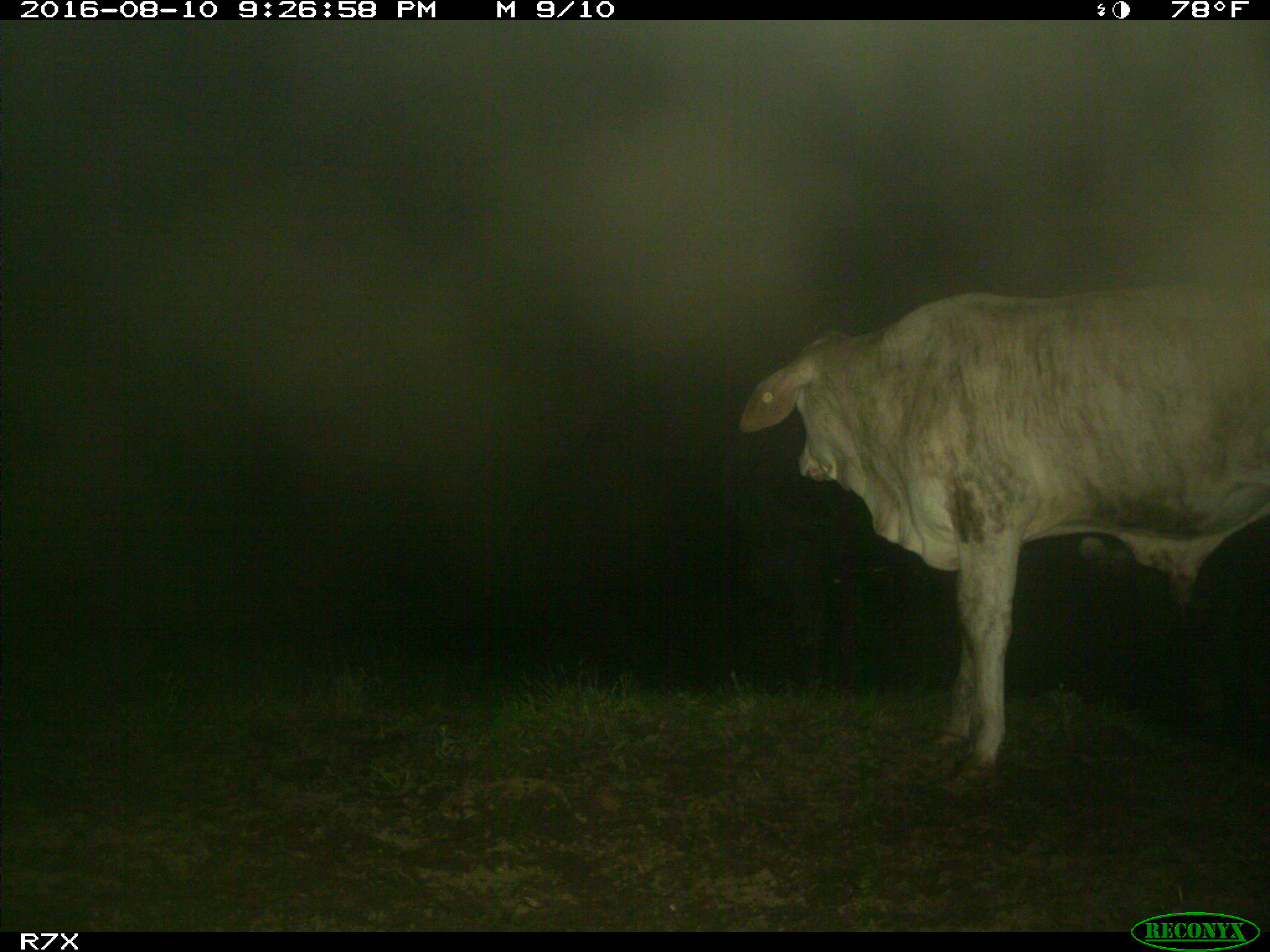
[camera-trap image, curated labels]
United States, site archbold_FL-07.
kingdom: Animalia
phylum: Chordata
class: Mammalia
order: Artiodactyla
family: Bovidae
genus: Bos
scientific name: Bos taurus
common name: domestic cow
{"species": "Bos taurus (domestic cow)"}